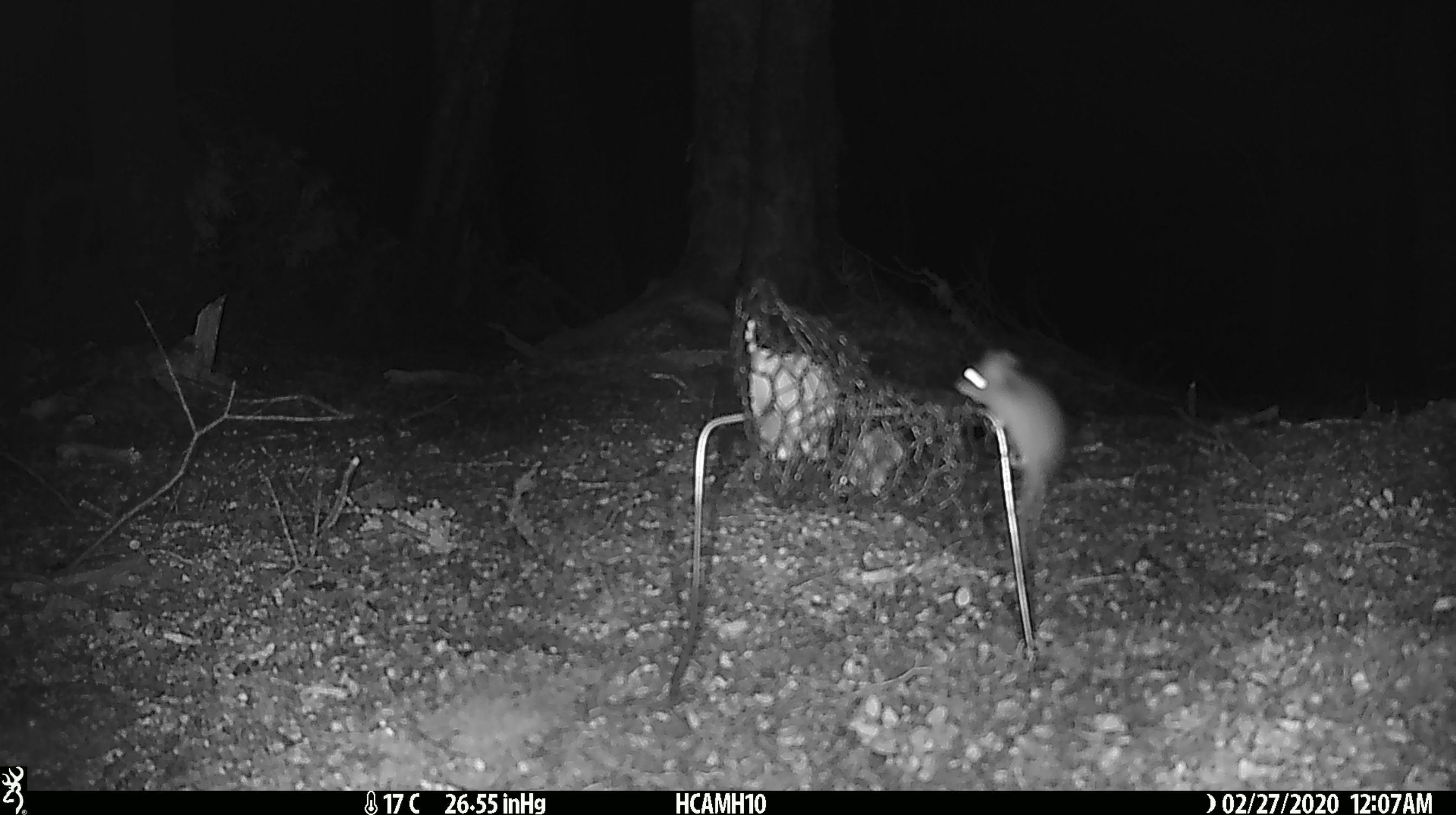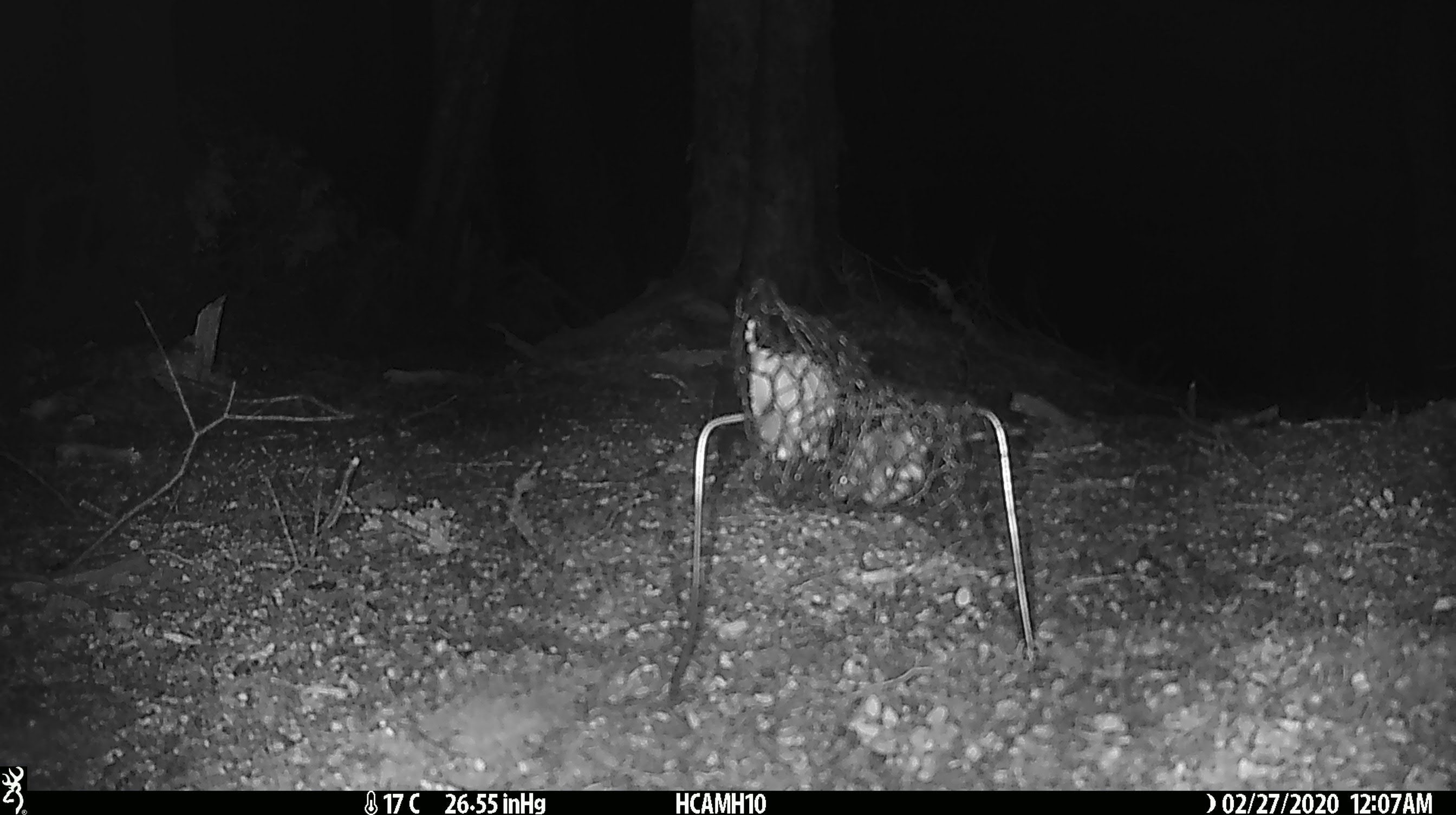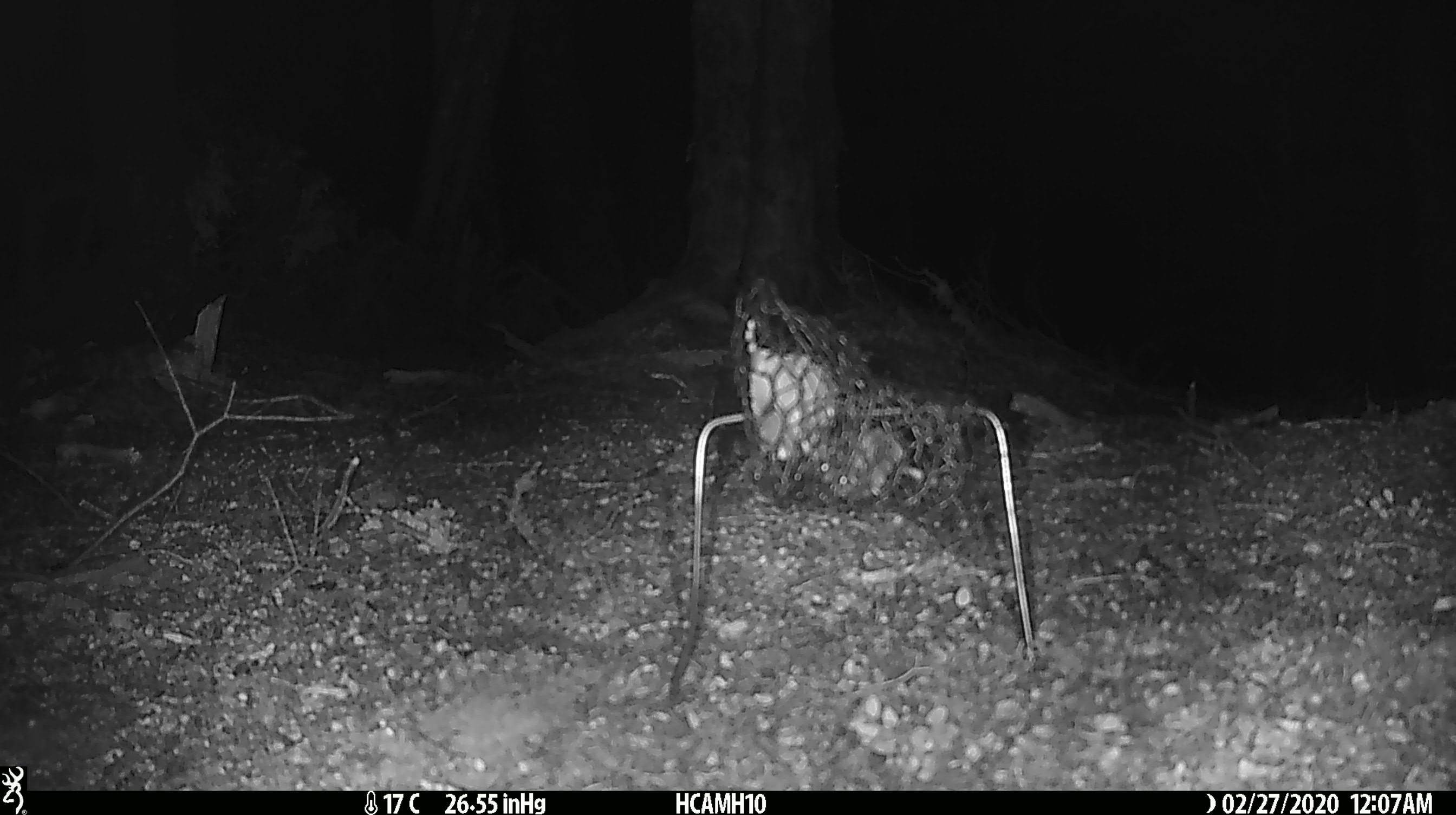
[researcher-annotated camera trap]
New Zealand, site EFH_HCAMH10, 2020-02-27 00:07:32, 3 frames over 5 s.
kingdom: Animalia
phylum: Chordata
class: Mammalia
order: Rodentia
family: Muridae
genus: Mus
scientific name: Mus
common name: mouse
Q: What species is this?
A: Mouse (Mus).